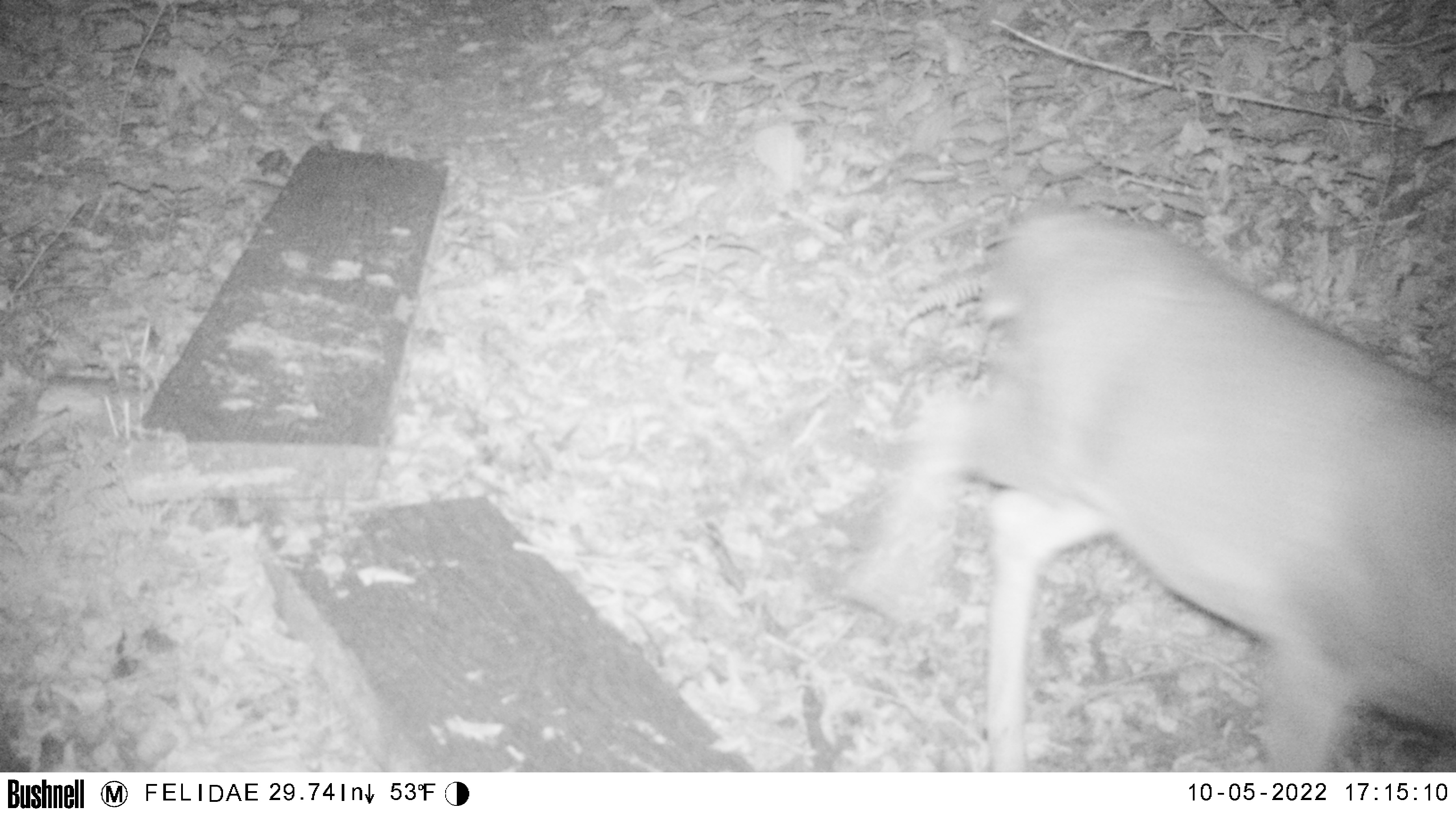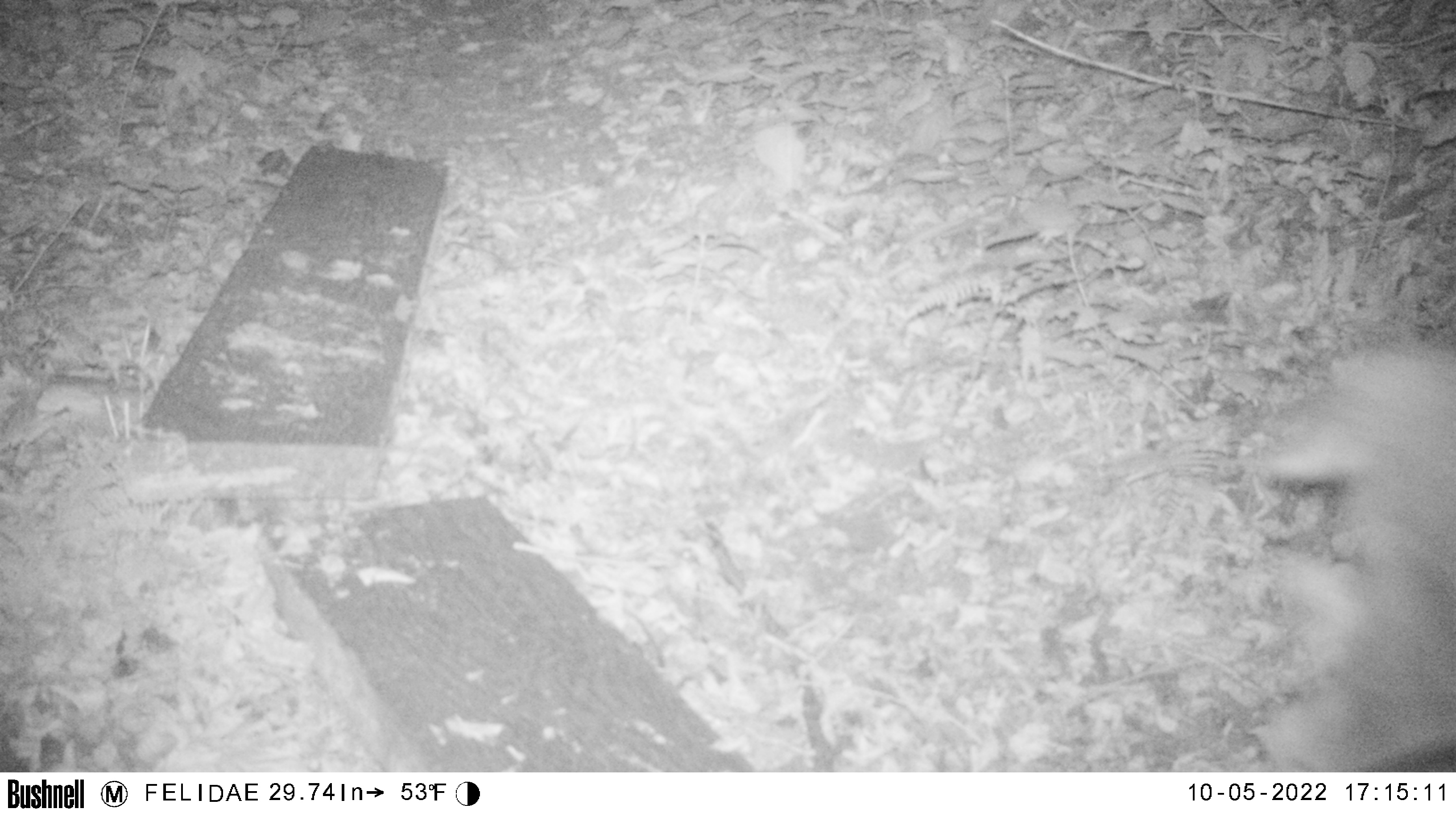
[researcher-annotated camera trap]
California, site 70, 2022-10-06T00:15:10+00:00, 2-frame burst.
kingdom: Animalia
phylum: Chordata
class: Mammalia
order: Artiodactyla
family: Cervidae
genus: Odocoileus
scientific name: Odocoileus hemionus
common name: mule deer